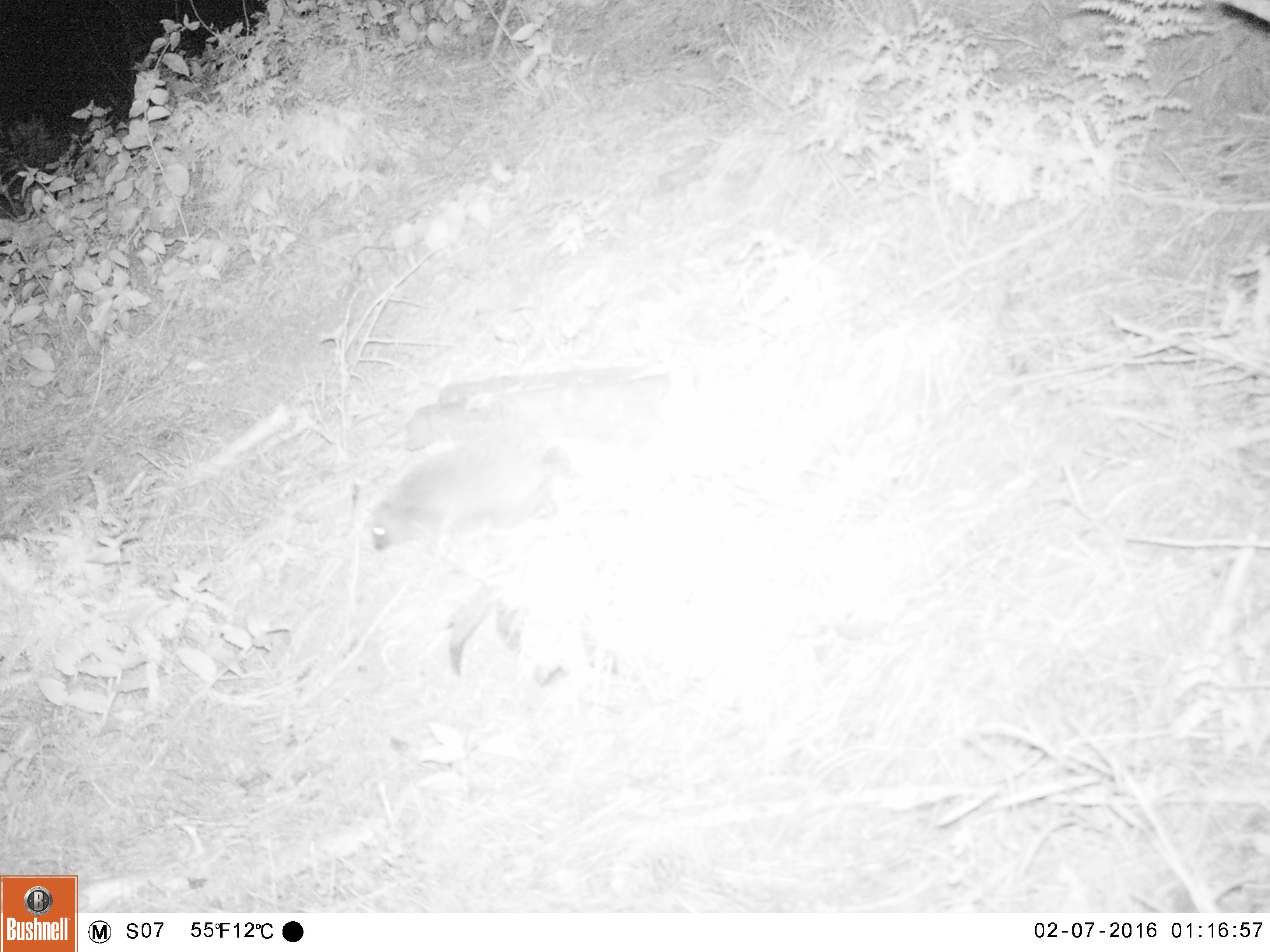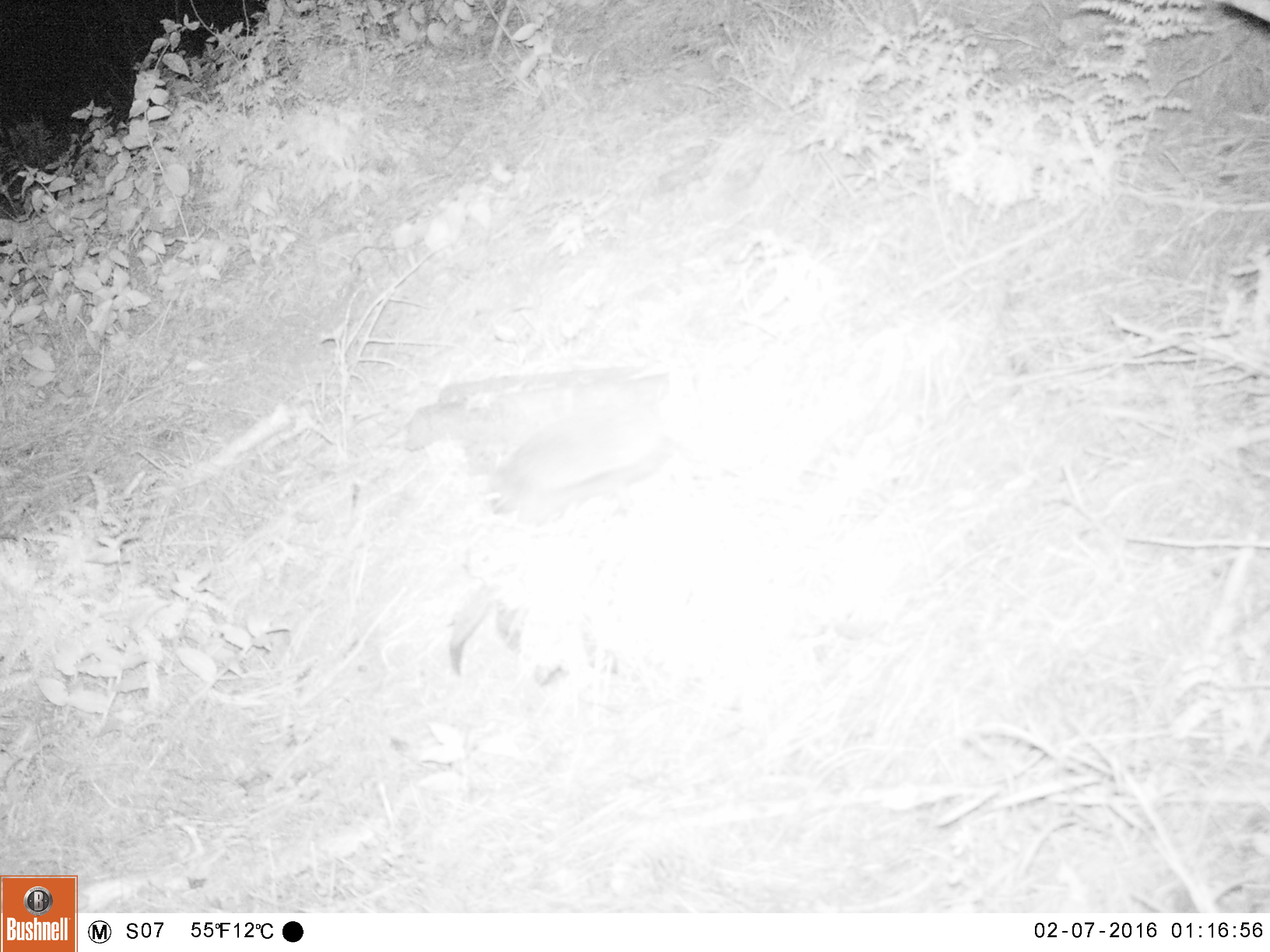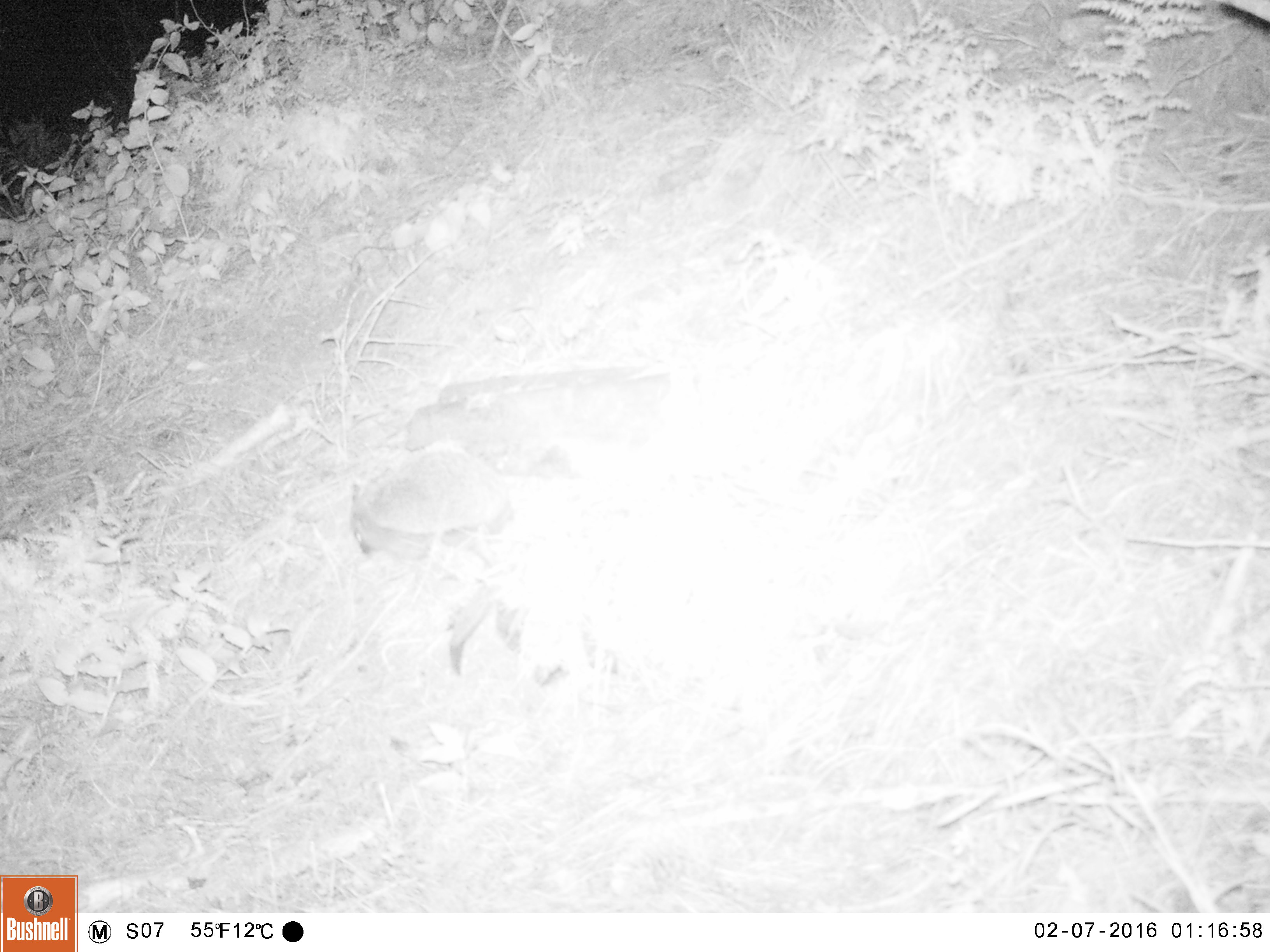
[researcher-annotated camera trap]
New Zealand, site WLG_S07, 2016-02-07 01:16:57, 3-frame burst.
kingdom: Animalia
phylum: Chordata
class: Mammalia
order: Eulipotyphla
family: Erinaceidae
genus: Erinaceus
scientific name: Erinaceus europaeus europaeus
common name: european hedgehog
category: hedgehog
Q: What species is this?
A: Hedgehog (european hedgehog) (Erinaceus europaeus europaeus).